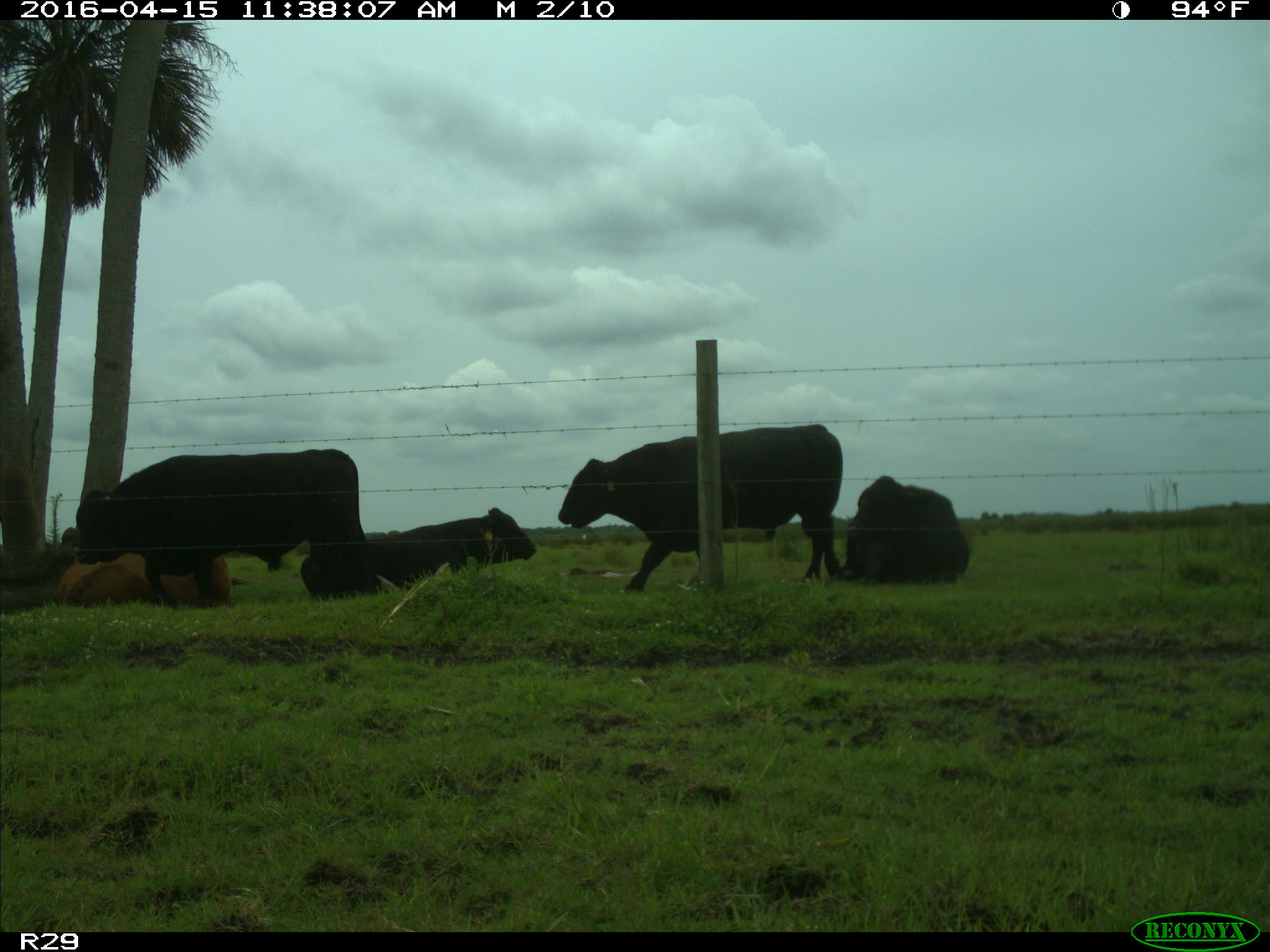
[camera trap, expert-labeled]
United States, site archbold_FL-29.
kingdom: Animalia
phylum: Chordata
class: Mammalia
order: Artiodactyla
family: Bovidae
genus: Bos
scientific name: Bos taurus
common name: domestic cow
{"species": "Bos taurus (domestic cow)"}